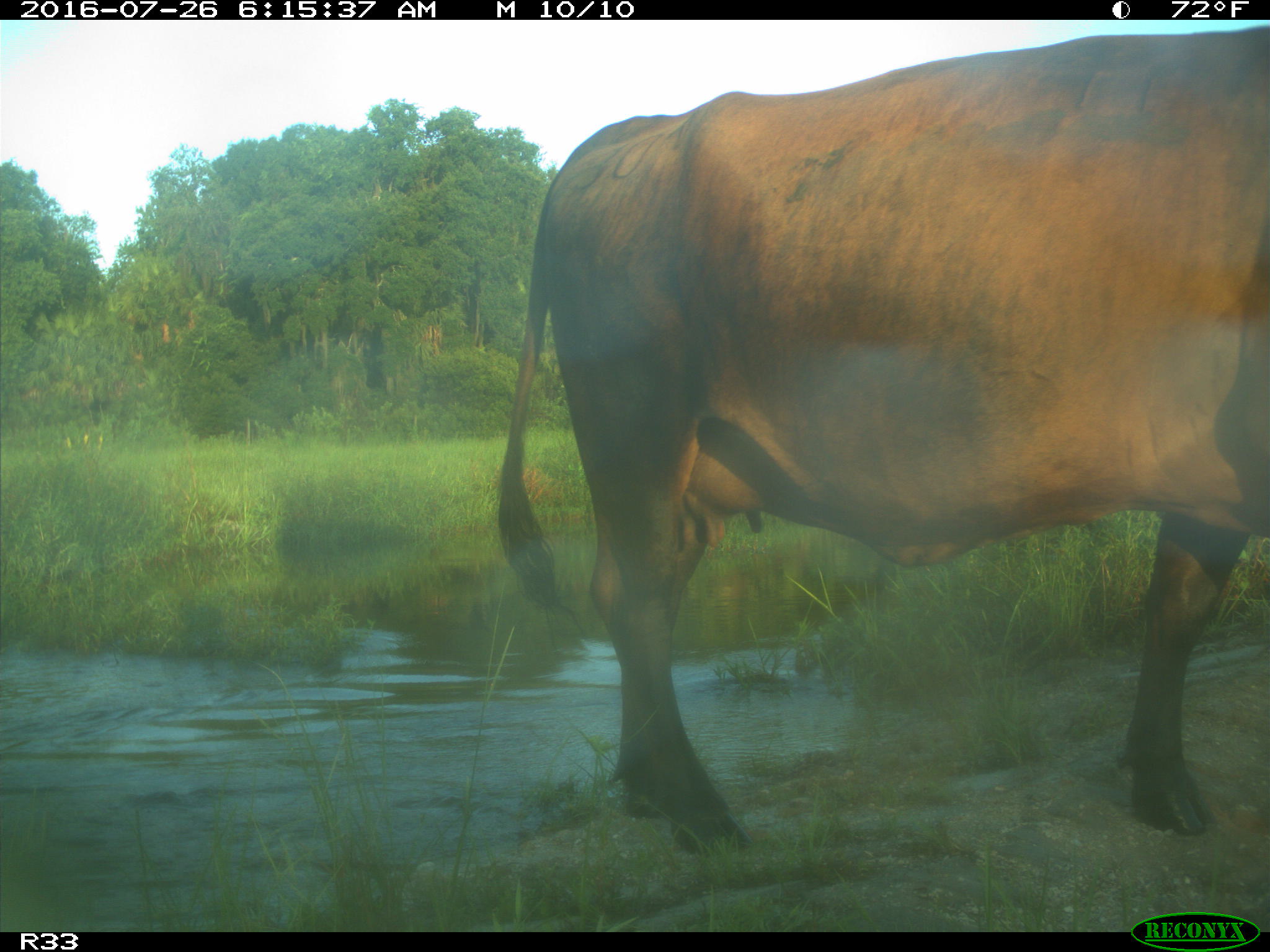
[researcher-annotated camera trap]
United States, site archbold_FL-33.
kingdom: Animalia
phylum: Chordata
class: Mammalia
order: Artiodactyla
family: Bovidae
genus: Bos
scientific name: Bos taurus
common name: domestic cow